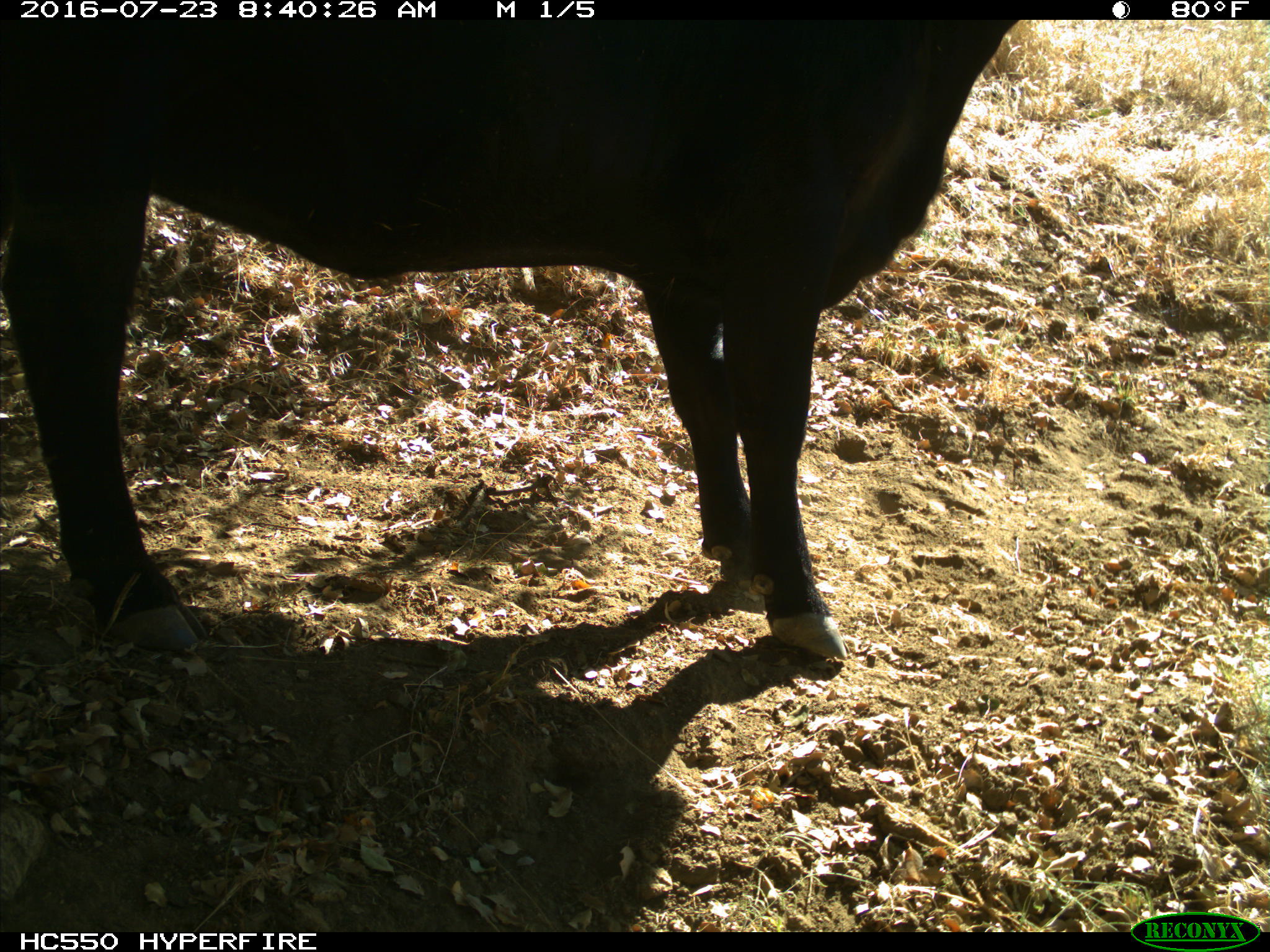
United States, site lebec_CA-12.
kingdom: Animalia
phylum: Chordata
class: Mammalia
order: Artiodactyla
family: Bovidae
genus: Bos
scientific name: Bos taurus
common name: domestic cow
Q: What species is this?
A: Bos taurus (domestic cow).